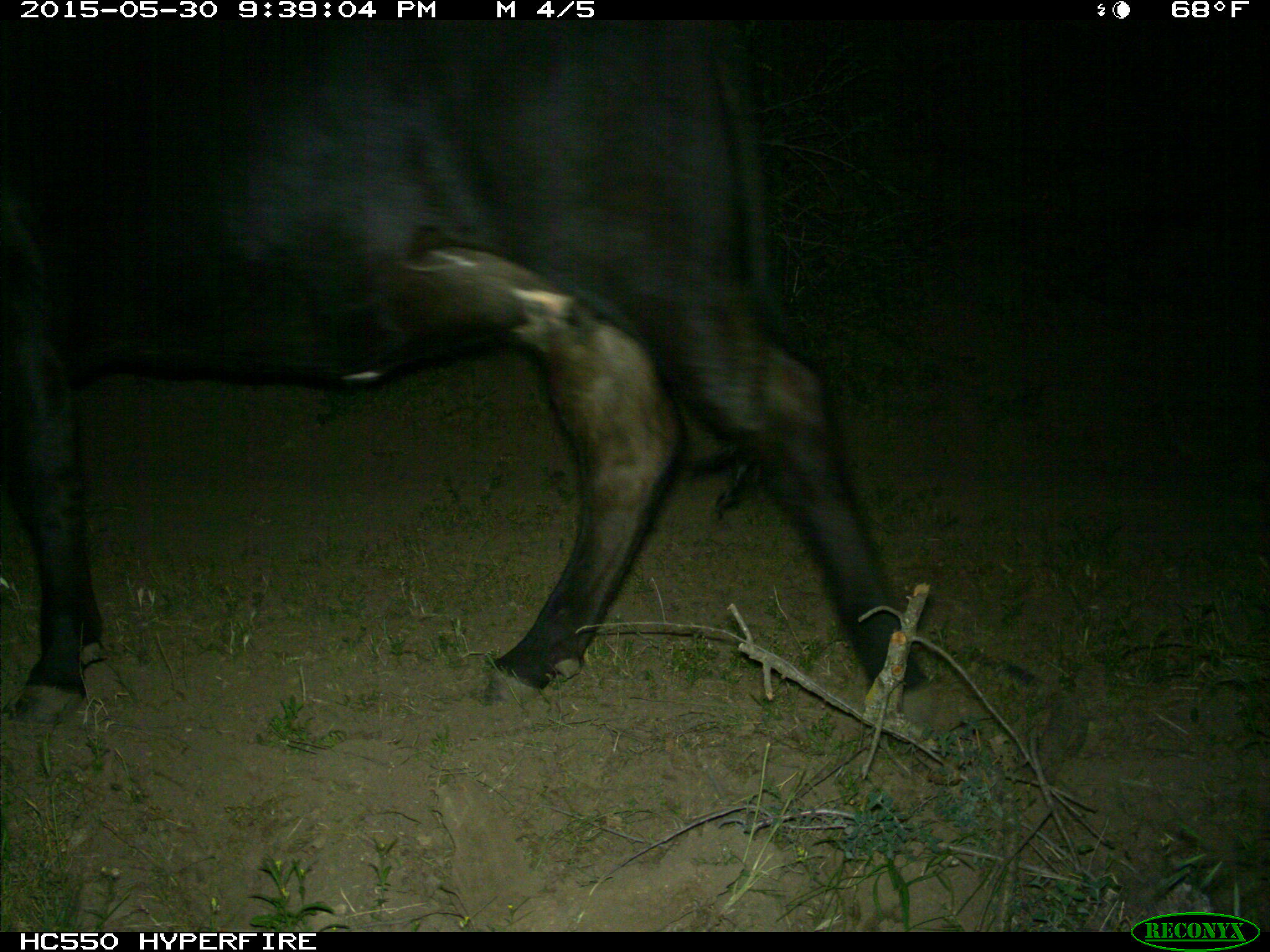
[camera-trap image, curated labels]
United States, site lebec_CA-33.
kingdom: Animalia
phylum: Chordata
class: Mammalia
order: Artiodactyla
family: Bovidae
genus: Bos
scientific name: Bos taurus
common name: domestic cow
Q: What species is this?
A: Bos taurus (domestic cow).